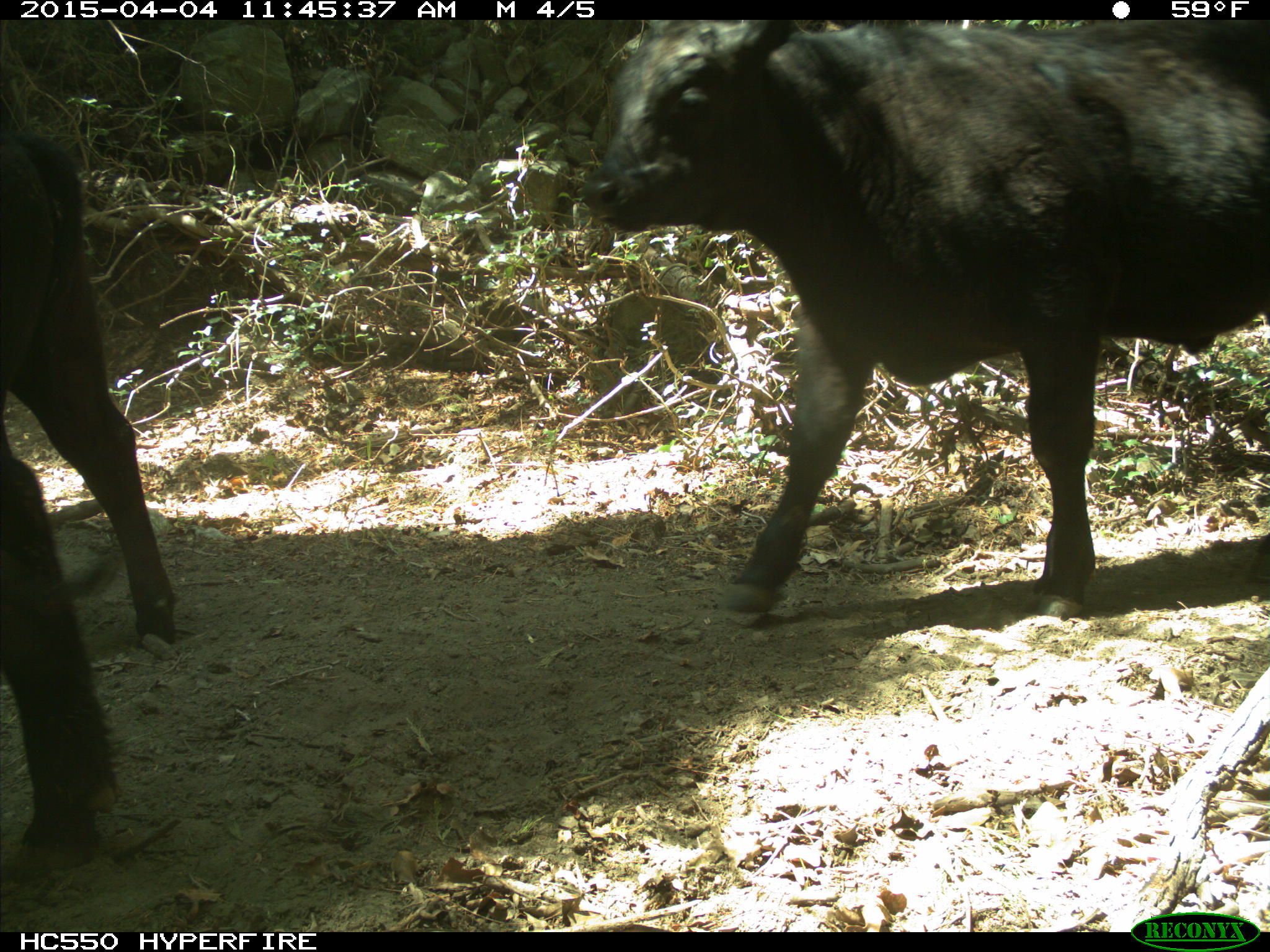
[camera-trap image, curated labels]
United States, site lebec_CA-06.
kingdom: Animalia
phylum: Chordata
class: Mammalia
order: Artiodactyla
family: Bovidae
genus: Bos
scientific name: Bos taurus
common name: domestic cow